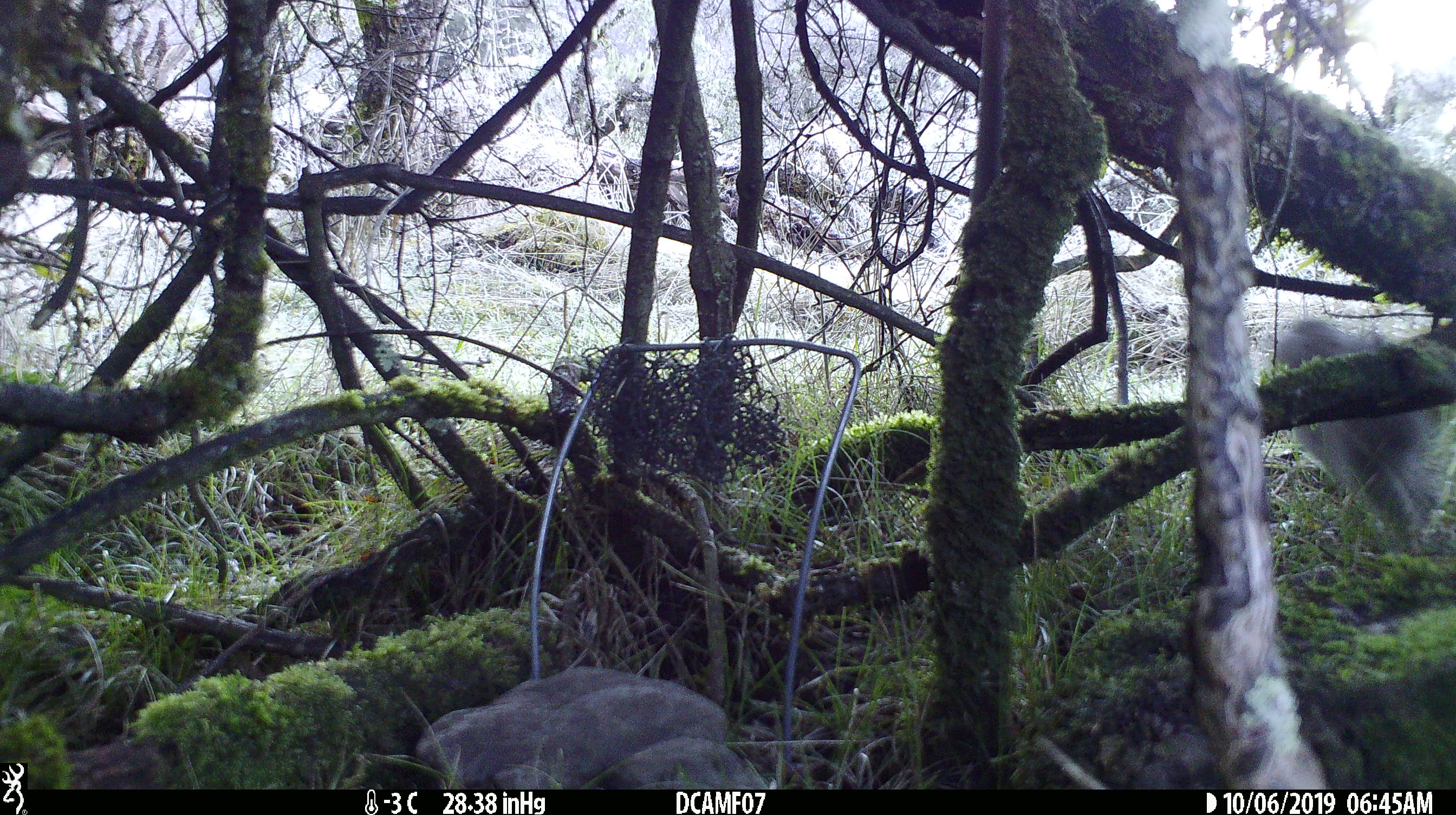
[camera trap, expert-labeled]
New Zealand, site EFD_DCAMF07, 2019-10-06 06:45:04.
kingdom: Animalia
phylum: Chordata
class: Mammalia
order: Lagomorpha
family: Leporidae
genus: Oryctolagus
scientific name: Oryctolagus cuniculus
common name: european rabbit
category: rabbit